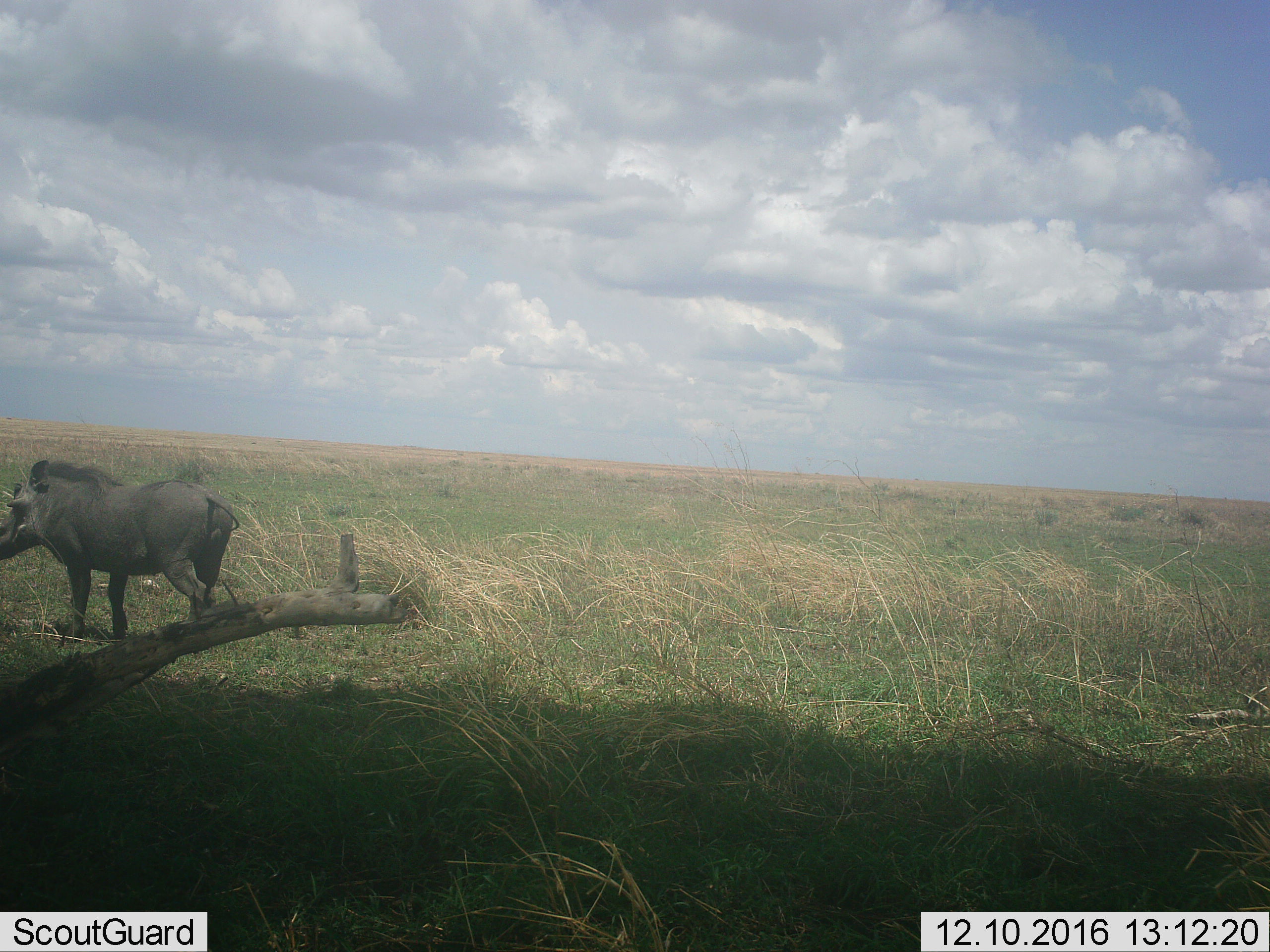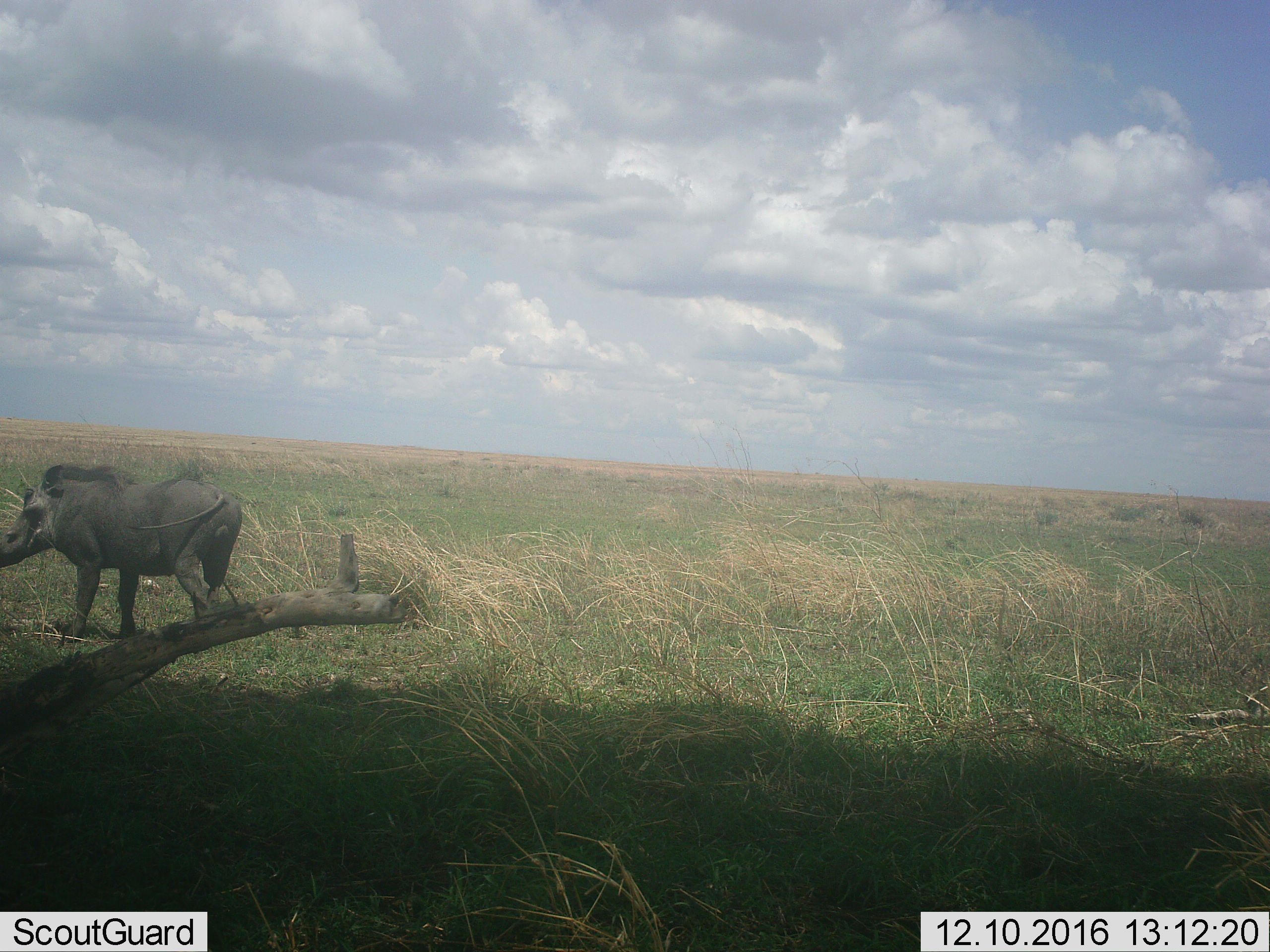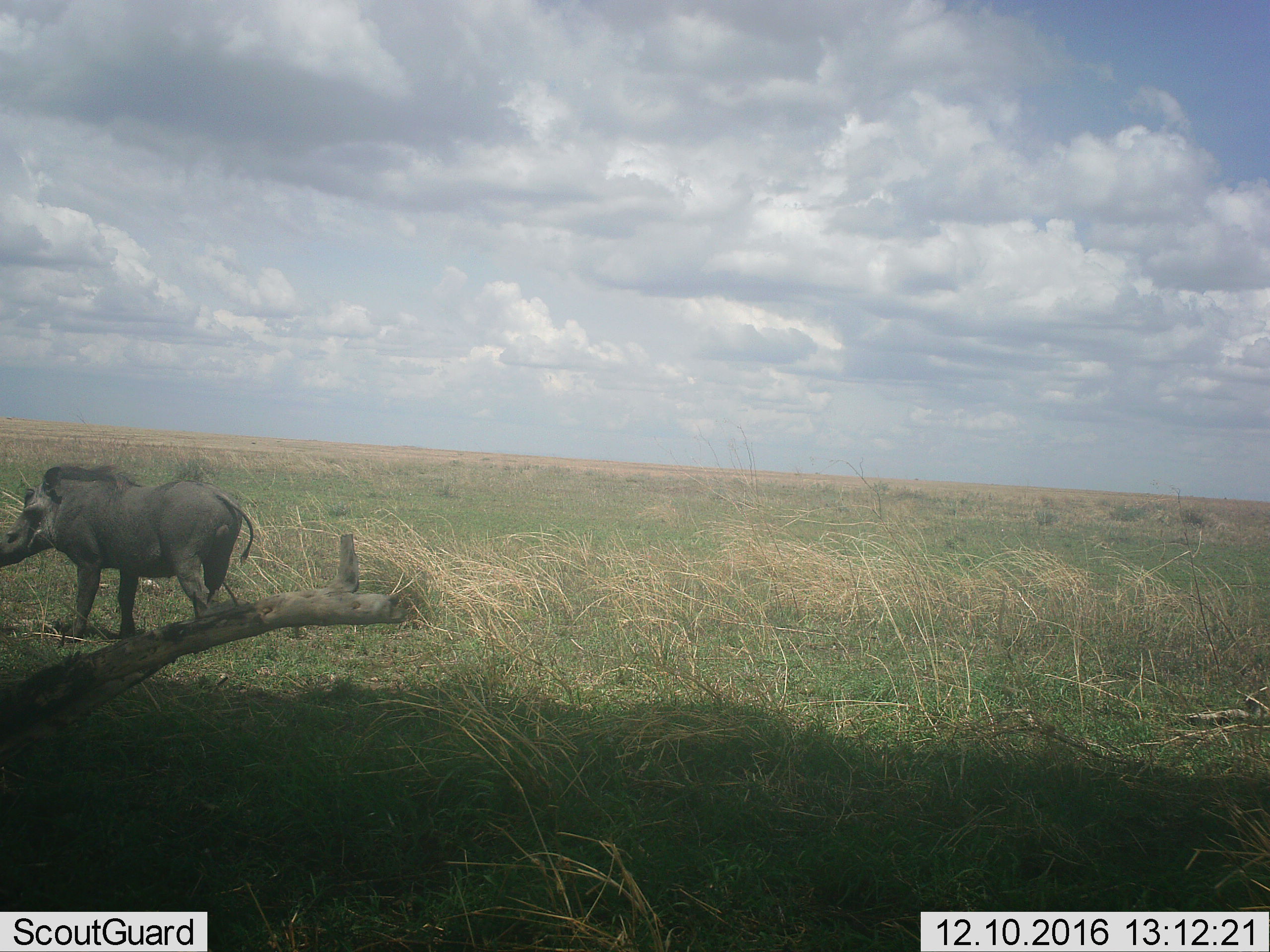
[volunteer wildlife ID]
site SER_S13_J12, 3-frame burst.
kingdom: Animalia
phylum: Chordata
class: Mammalia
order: Artiodactyla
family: Suidae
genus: Phacochoerus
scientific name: Phacochoerus africanus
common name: warthog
Warthog (Phacochoerus africanus), count 1. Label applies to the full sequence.